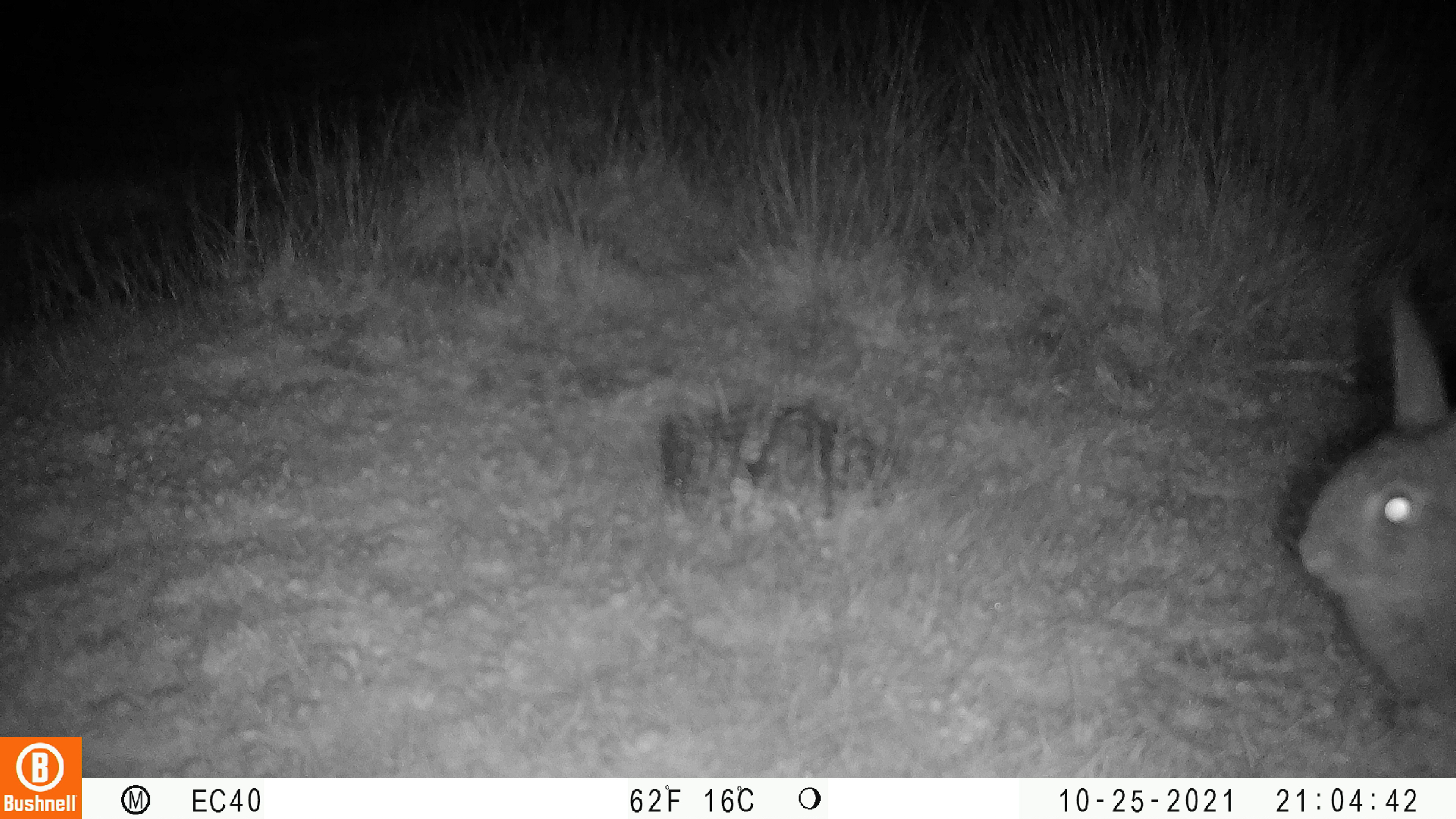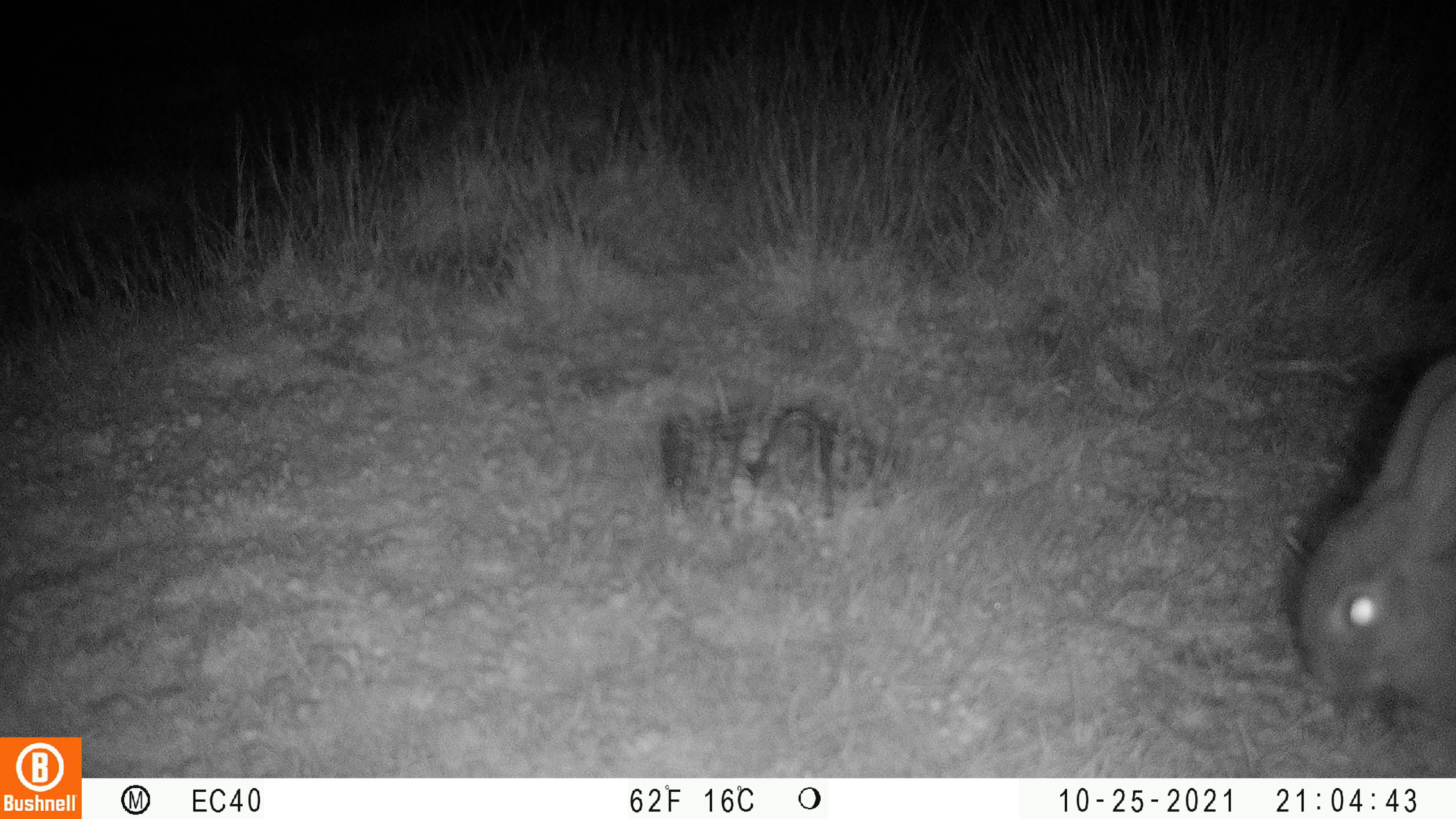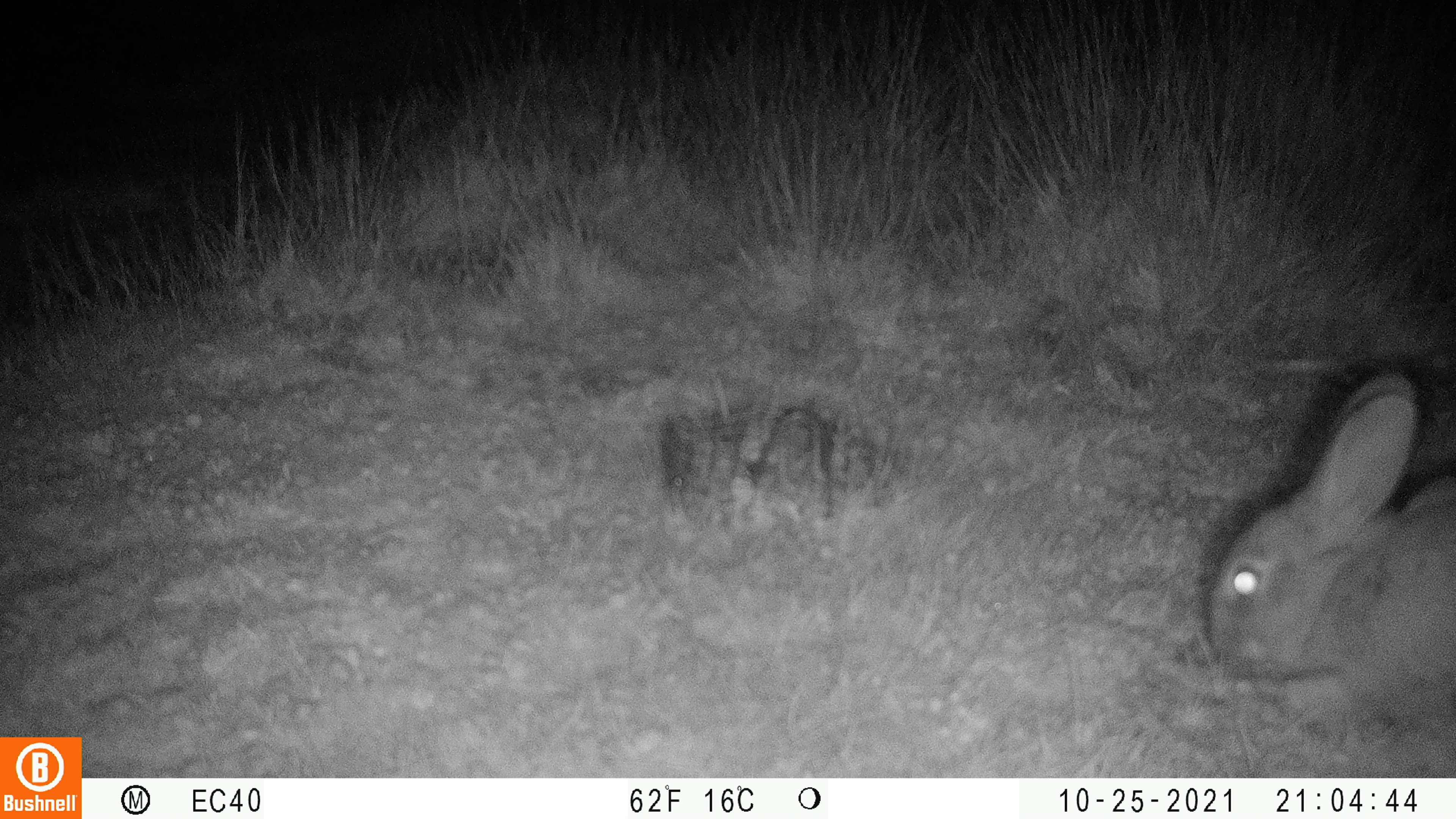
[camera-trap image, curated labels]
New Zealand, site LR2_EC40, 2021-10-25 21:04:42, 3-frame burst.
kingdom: Animalia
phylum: Chordata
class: Mammalia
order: Lagomorpha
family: Leporidae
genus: Oryctolagus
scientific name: Oryctolagus cuniculus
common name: european rabbit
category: rabbit